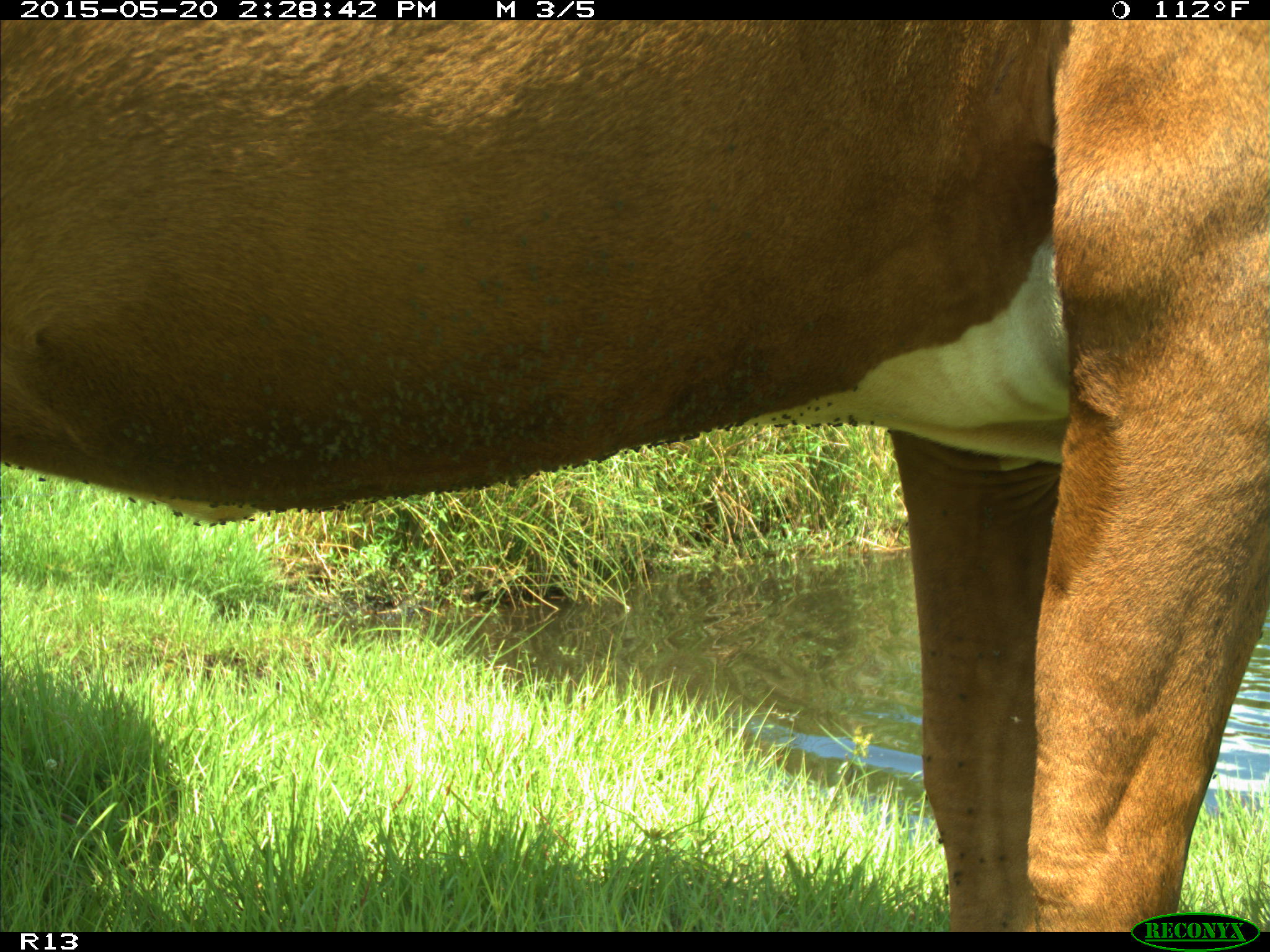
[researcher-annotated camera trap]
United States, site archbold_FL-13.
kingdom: Animalia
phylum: Chordata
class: Mammalia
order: Artiodactyla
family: Bovidae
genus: Bos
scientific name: Bos taurus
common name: domestic cow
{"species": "Bos taurus (domestic cow)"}